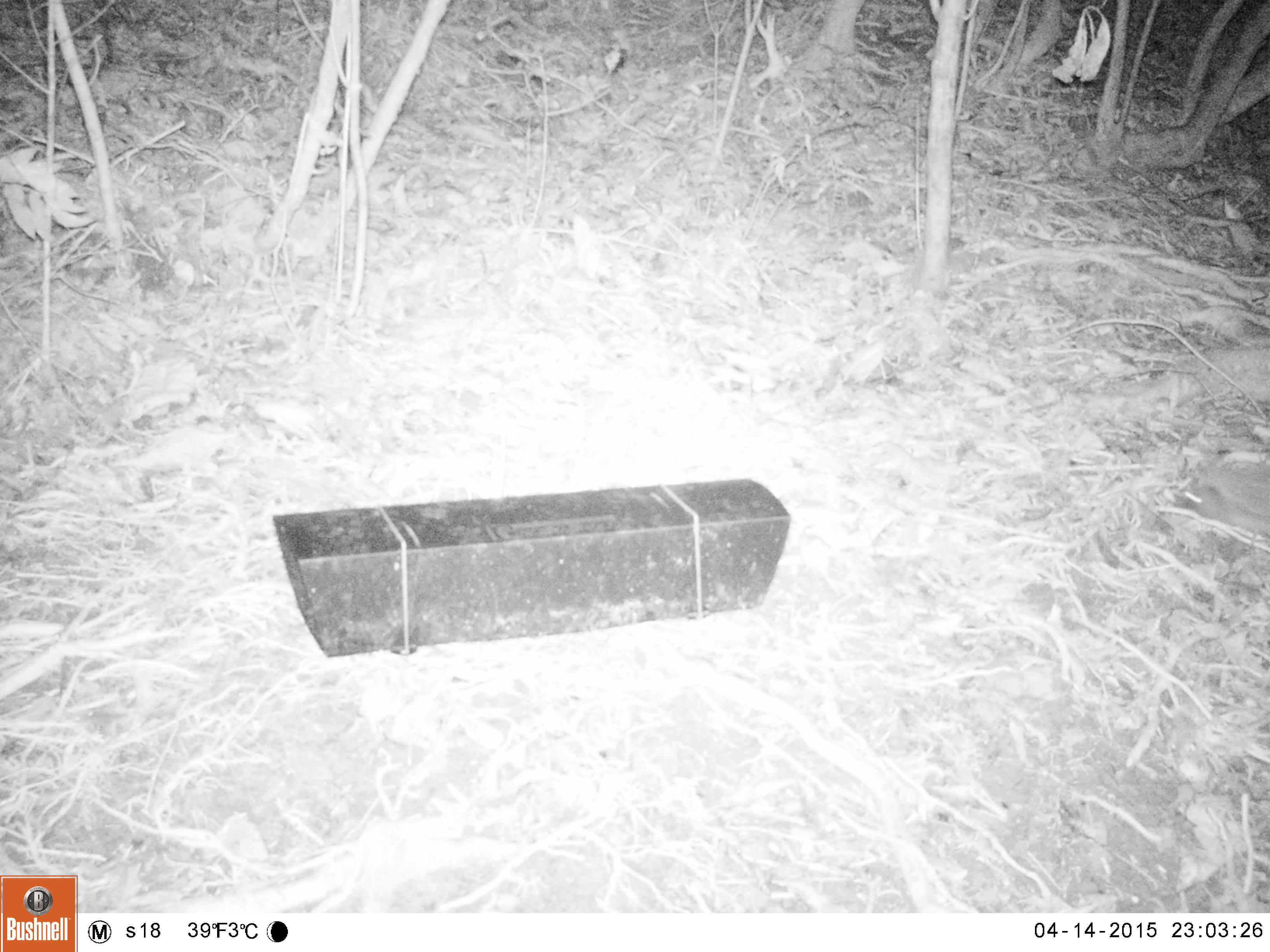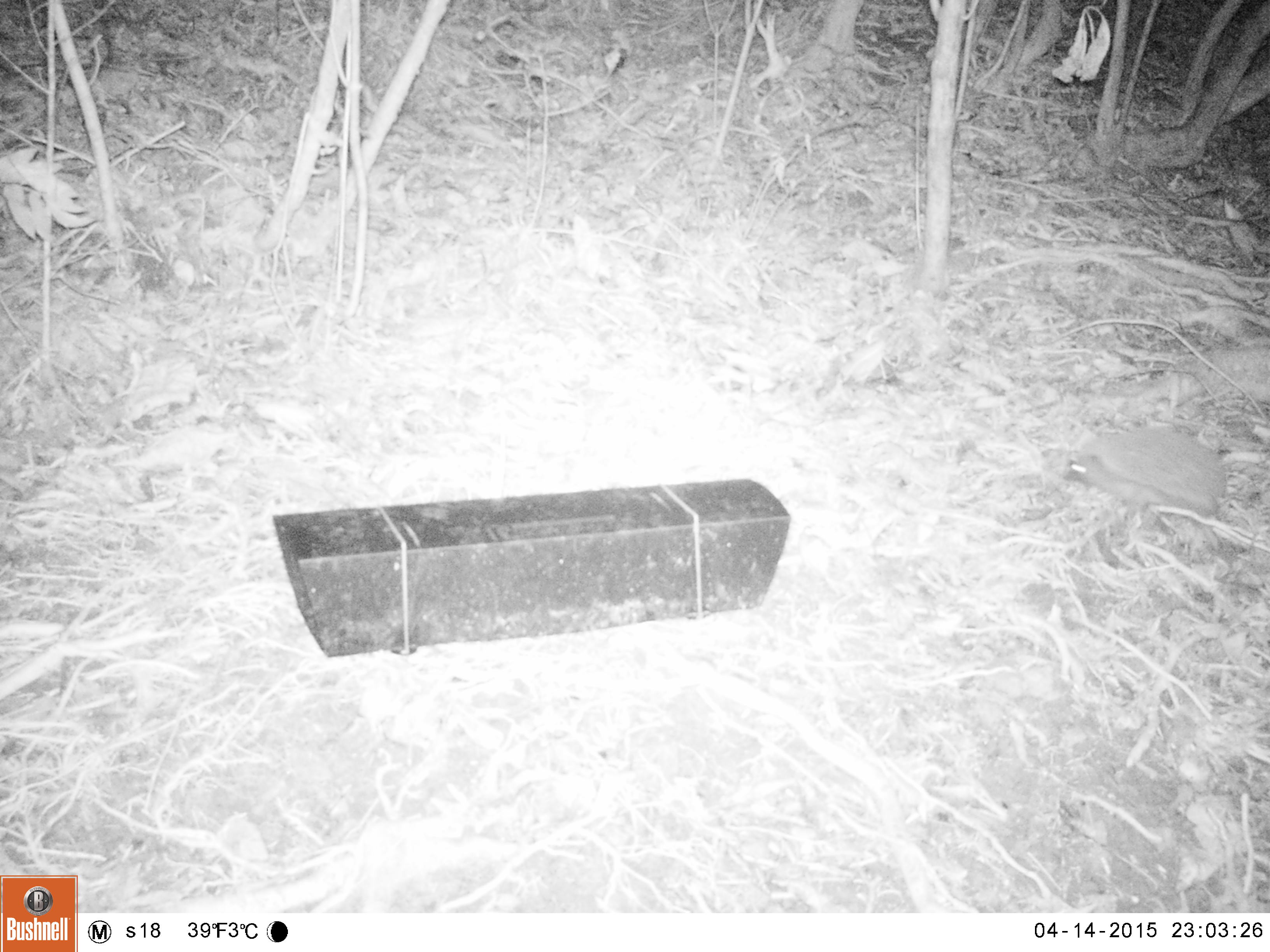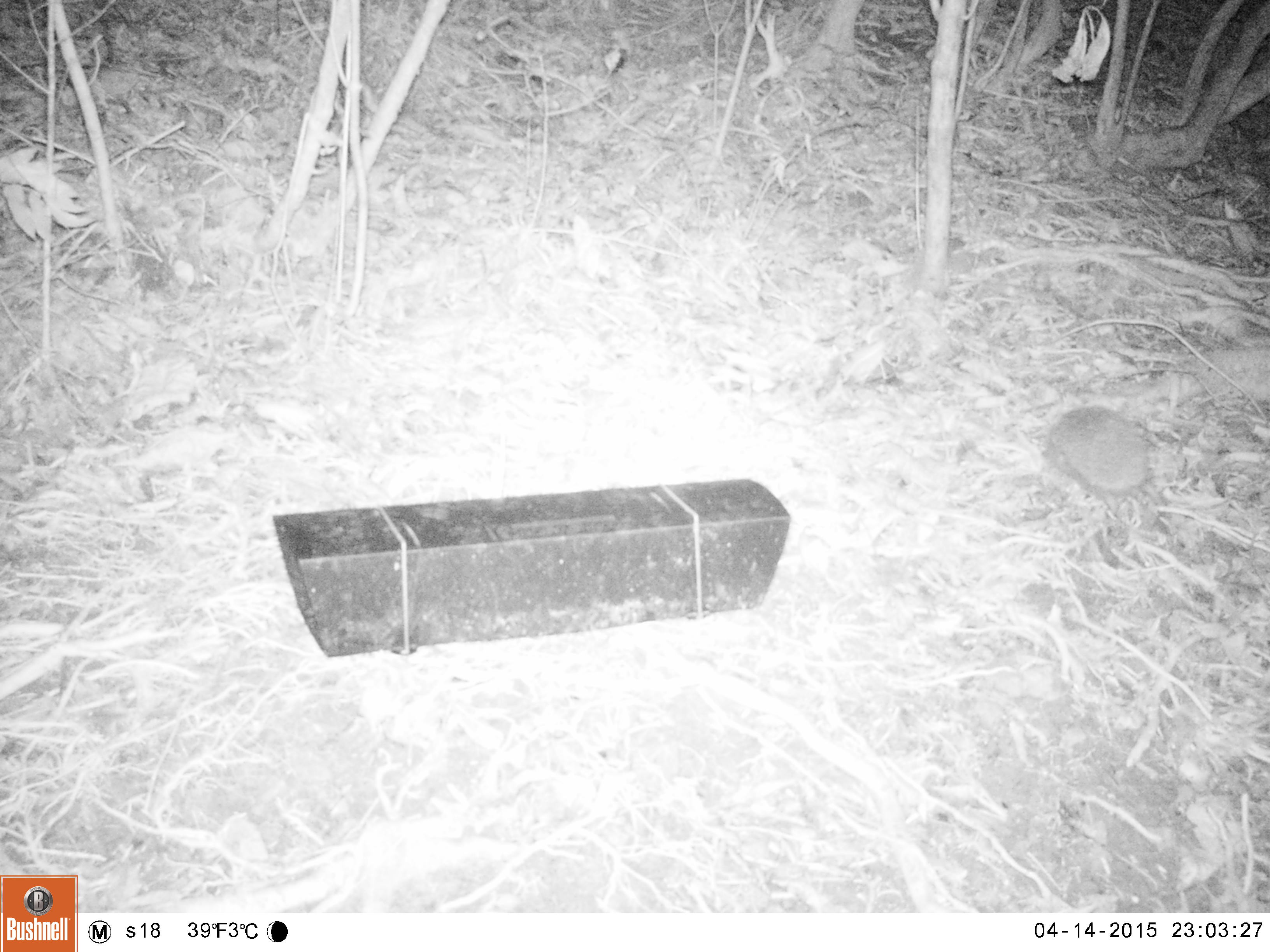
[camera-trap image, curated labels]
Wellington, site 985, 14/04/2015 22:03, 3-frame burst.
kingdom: Animalia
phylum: Chordata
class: Mammalia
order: Eulipotyphla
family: Erinaceidae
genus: Erinaceus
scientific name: Erinaceus europaeus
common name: hedgehog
Hedgehog (Erinaceus europaeus).